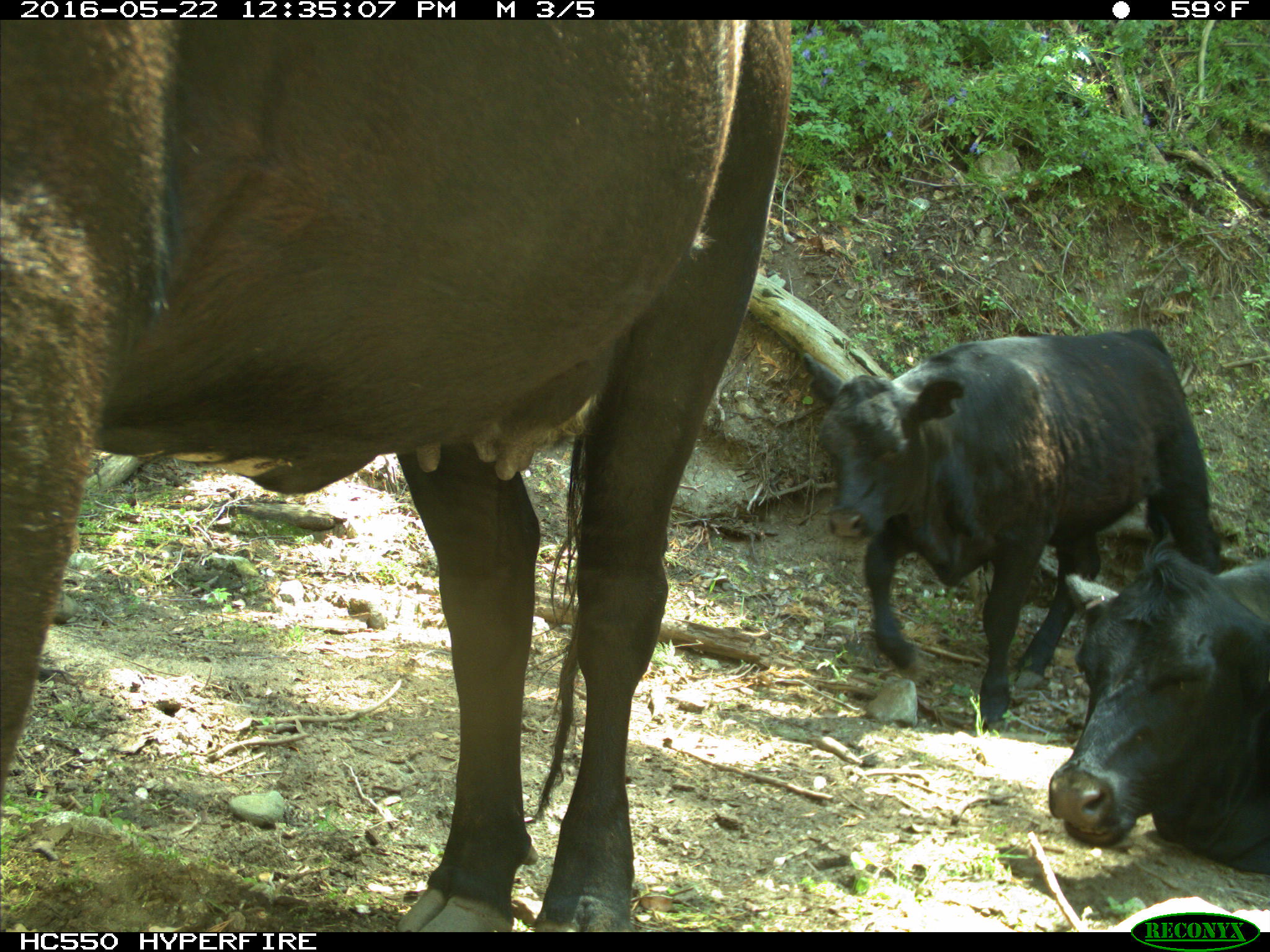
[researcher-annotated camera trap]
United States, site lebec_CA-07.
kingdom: Animalia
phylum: Chordata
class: Mammalia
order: Artiodactyla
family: Bovidae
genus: Bos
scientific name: Bos taurus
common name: domestic cow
Bos taurus (domestic cow).